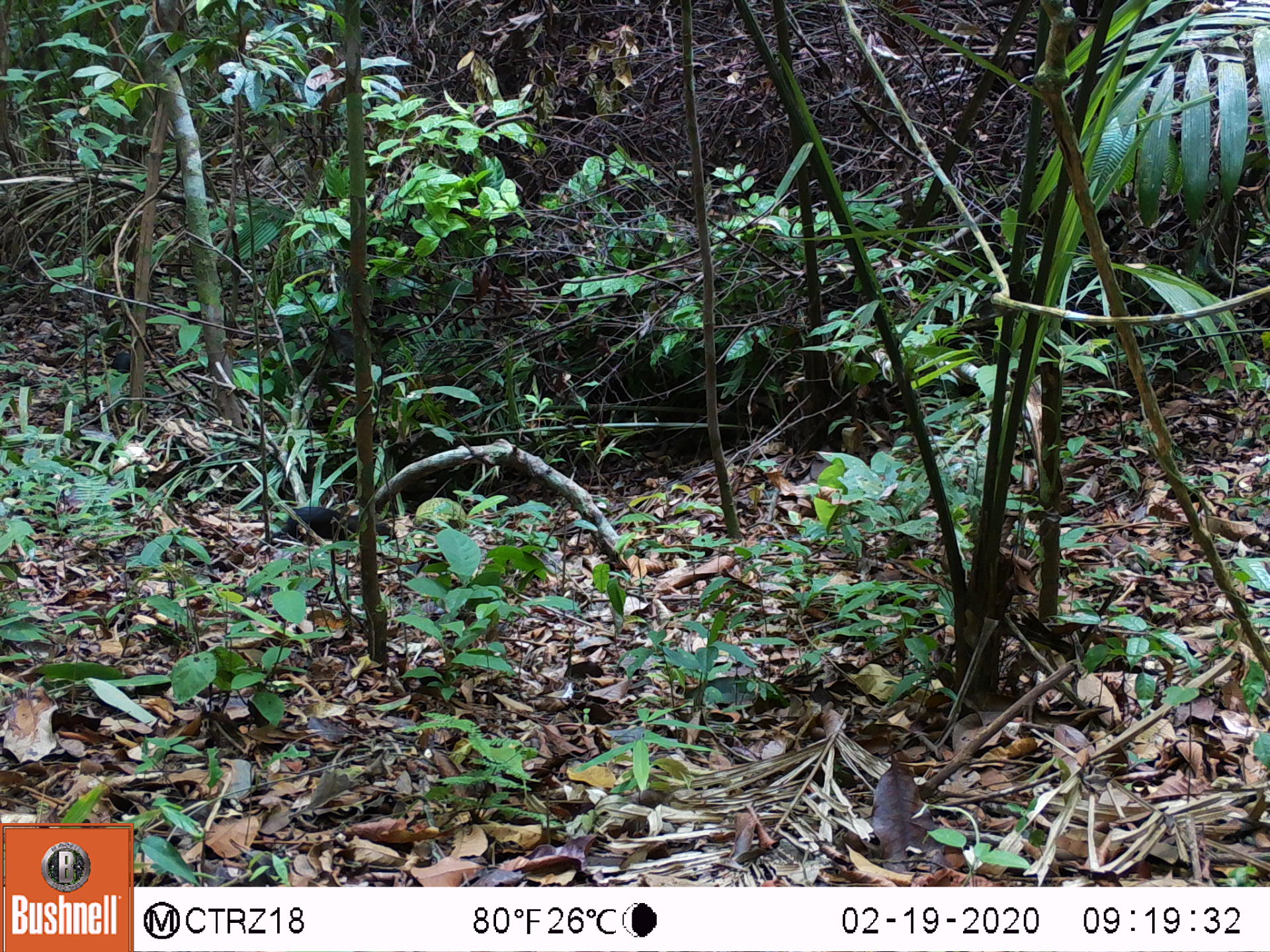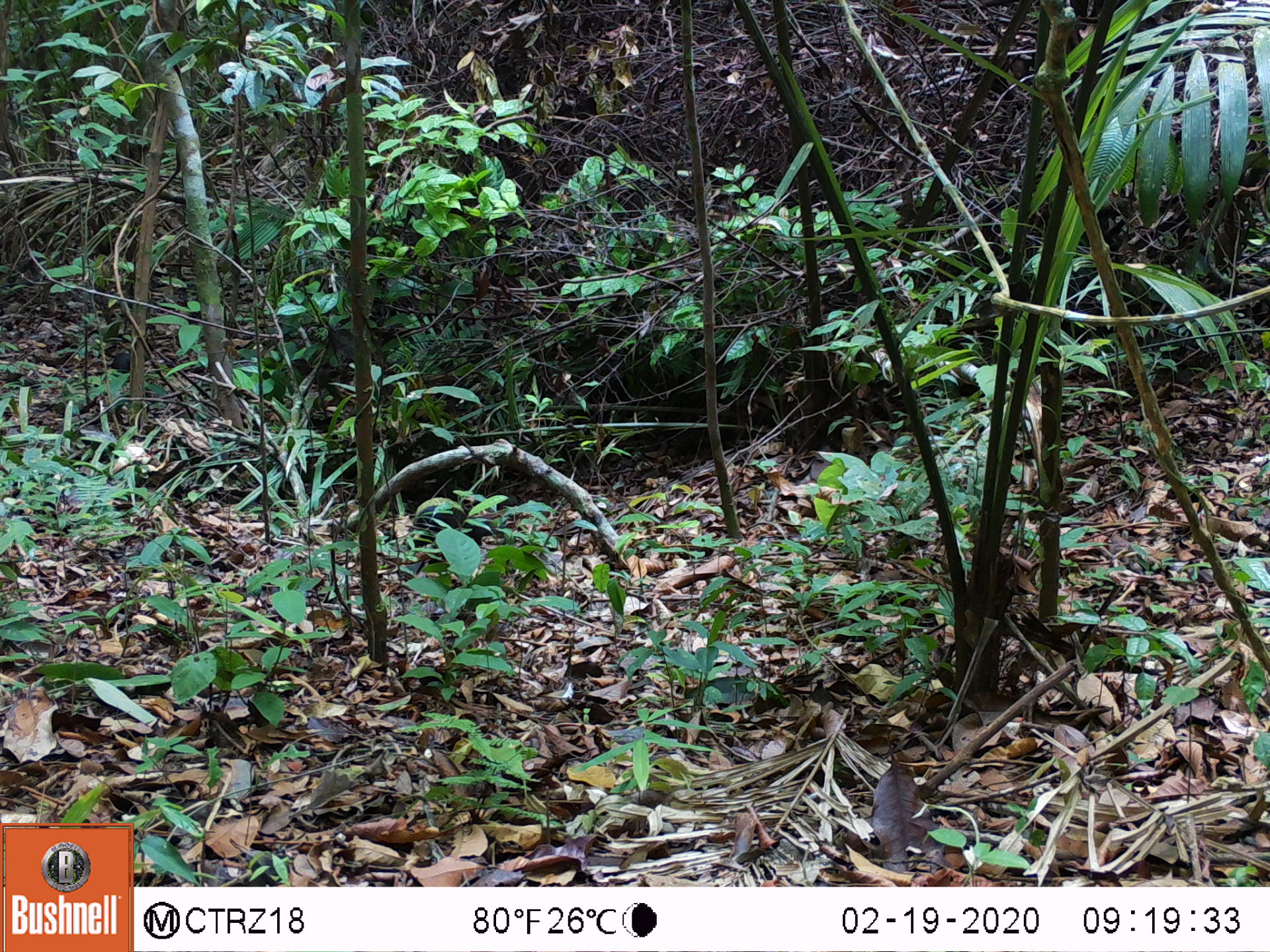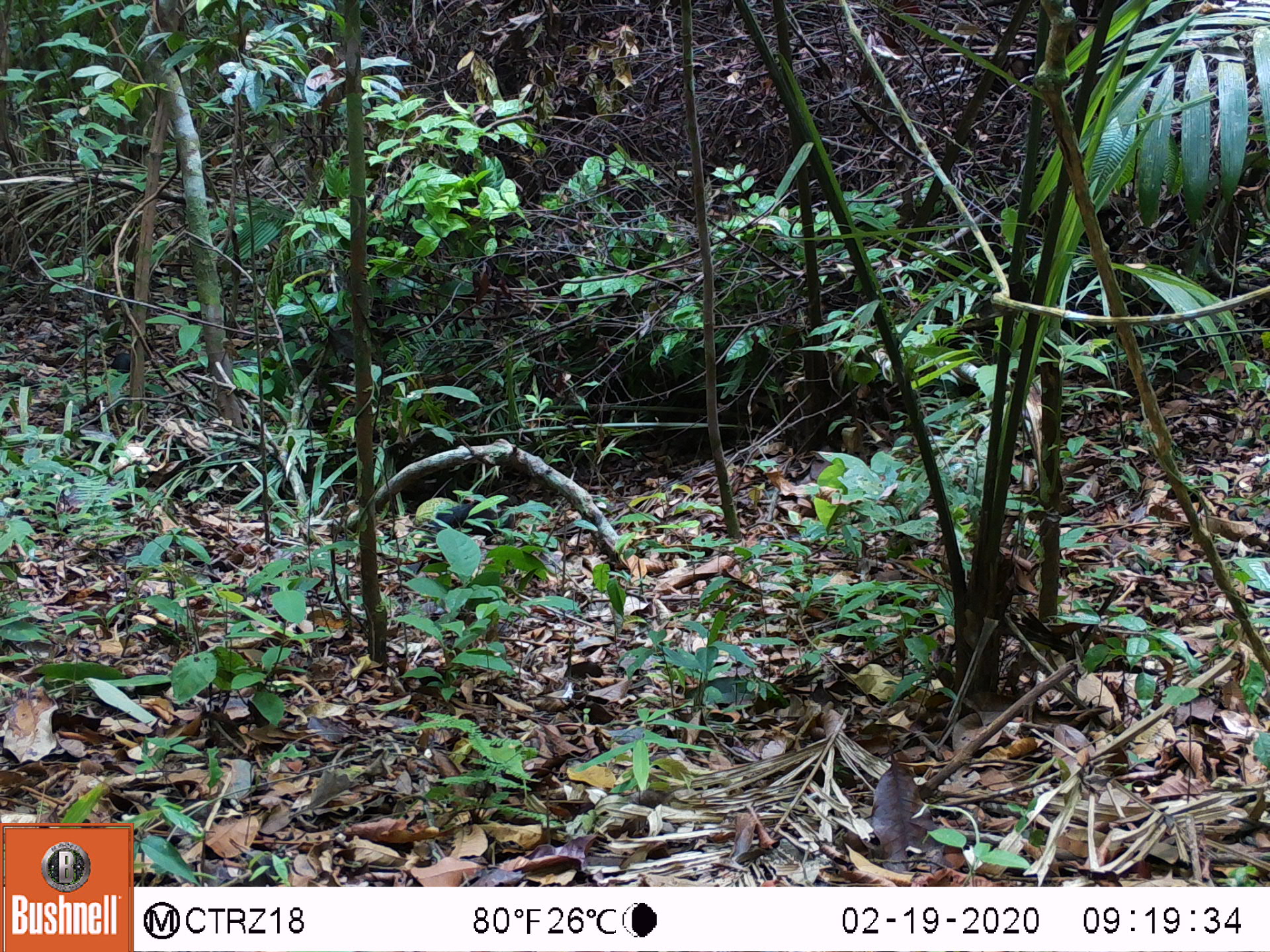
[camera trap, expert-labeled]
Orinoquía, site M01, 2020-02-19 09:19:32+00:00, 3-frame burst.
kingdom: Animalia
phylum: Chordata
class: Mammalia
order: Rodentia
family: Dasyproctidae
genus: Dasyprocta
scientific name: Dasyprocta fuliginosa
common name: black agouti